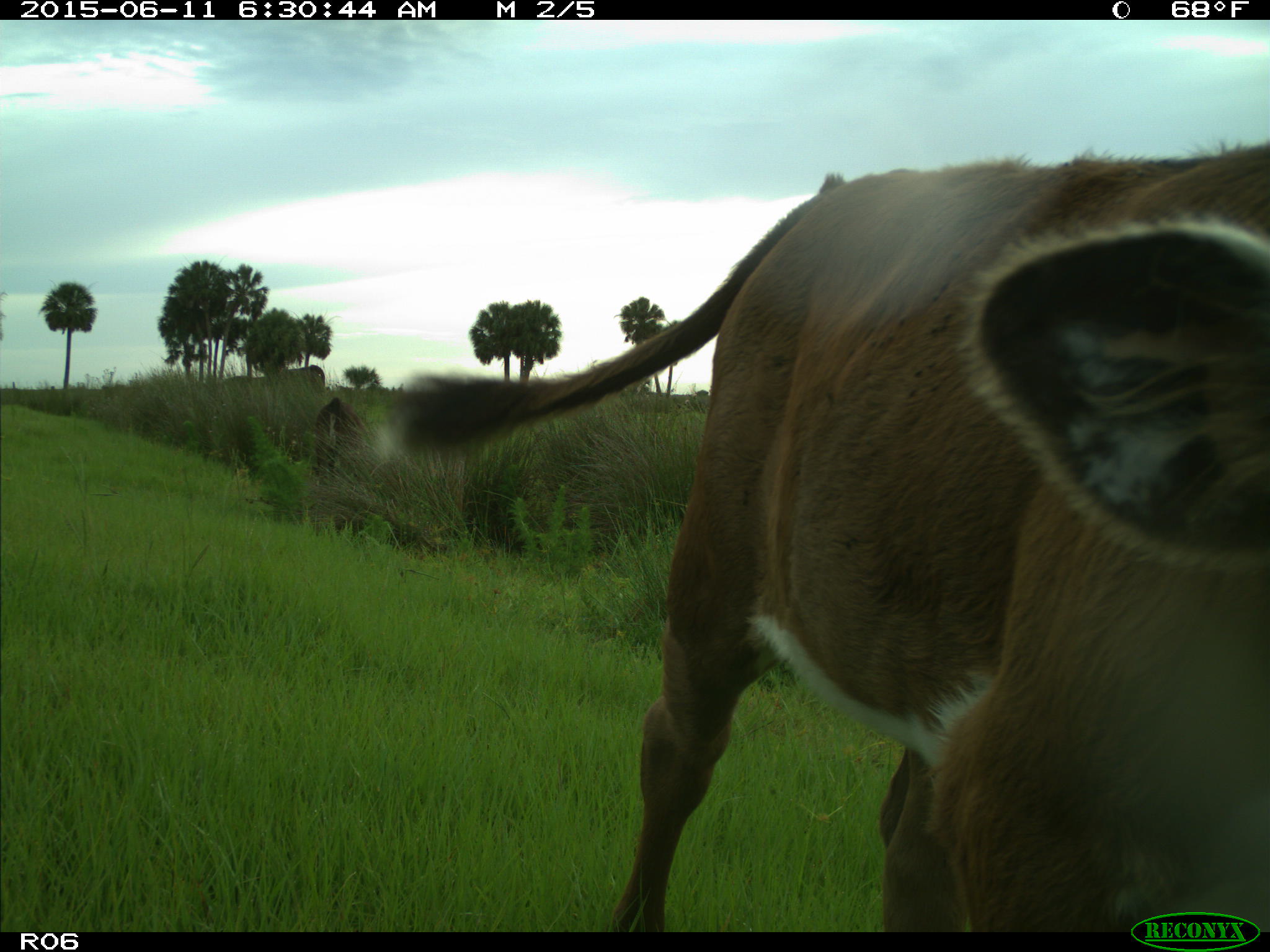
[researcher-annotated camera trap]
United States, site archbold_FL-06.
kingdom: Animalia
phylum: Chordata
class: Mammalia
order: Artiodactyla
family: Bovidae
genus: Bos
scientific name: Bos taurus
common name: domestic cow